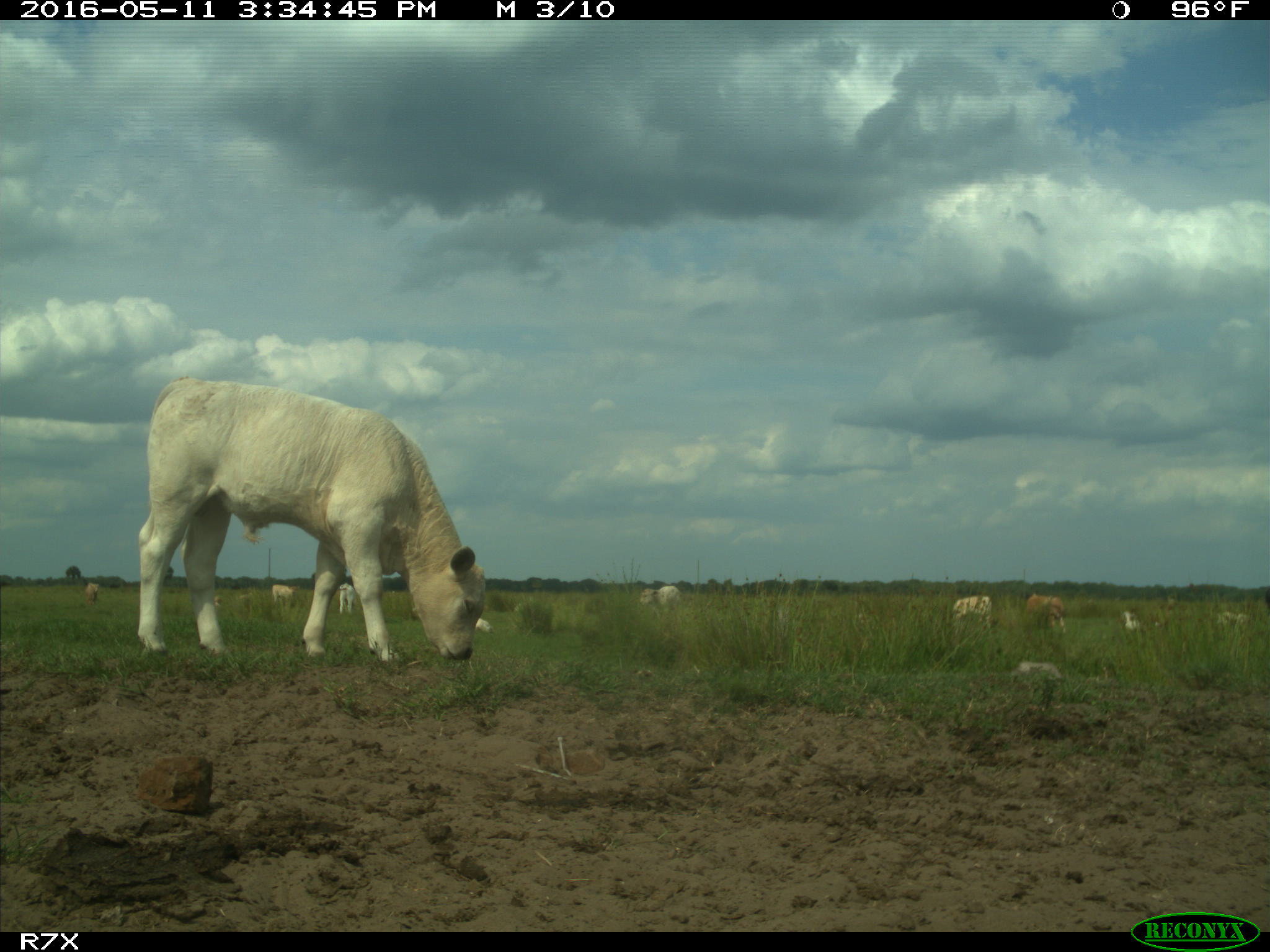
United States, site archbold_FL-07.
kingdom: Animalia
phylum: Chordata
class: Mammalia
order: Artiodactyla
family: Bovidae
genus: Bos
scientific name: Bos taurus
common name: domestic cow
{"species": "Bos taurus (domestic cow)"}